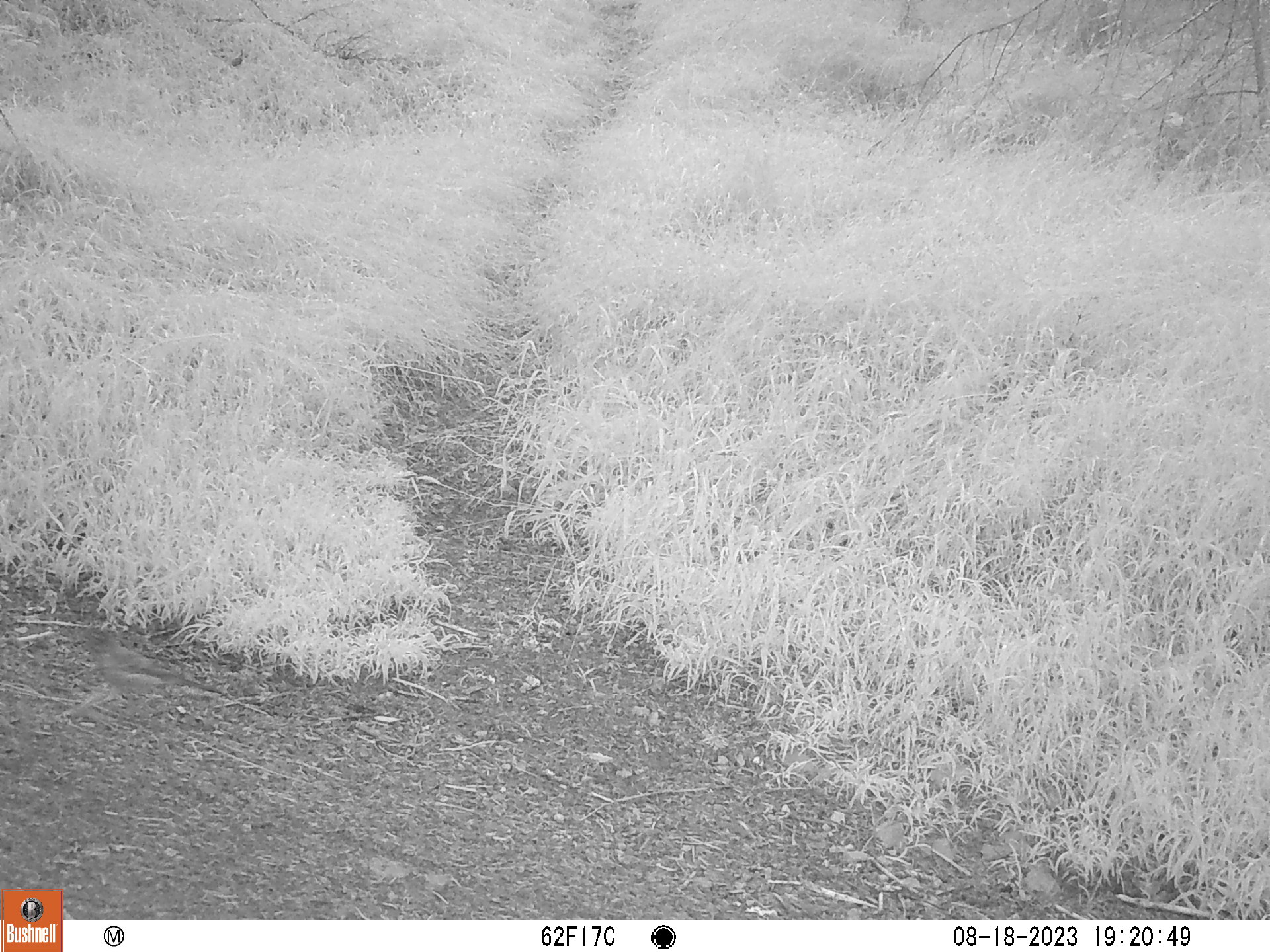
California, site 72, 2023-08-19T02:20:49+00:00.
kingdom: Animalia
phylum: Chordata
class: Aves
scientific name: Aves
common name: bird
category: unknown bird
Unknown bird (bird) (Aves).